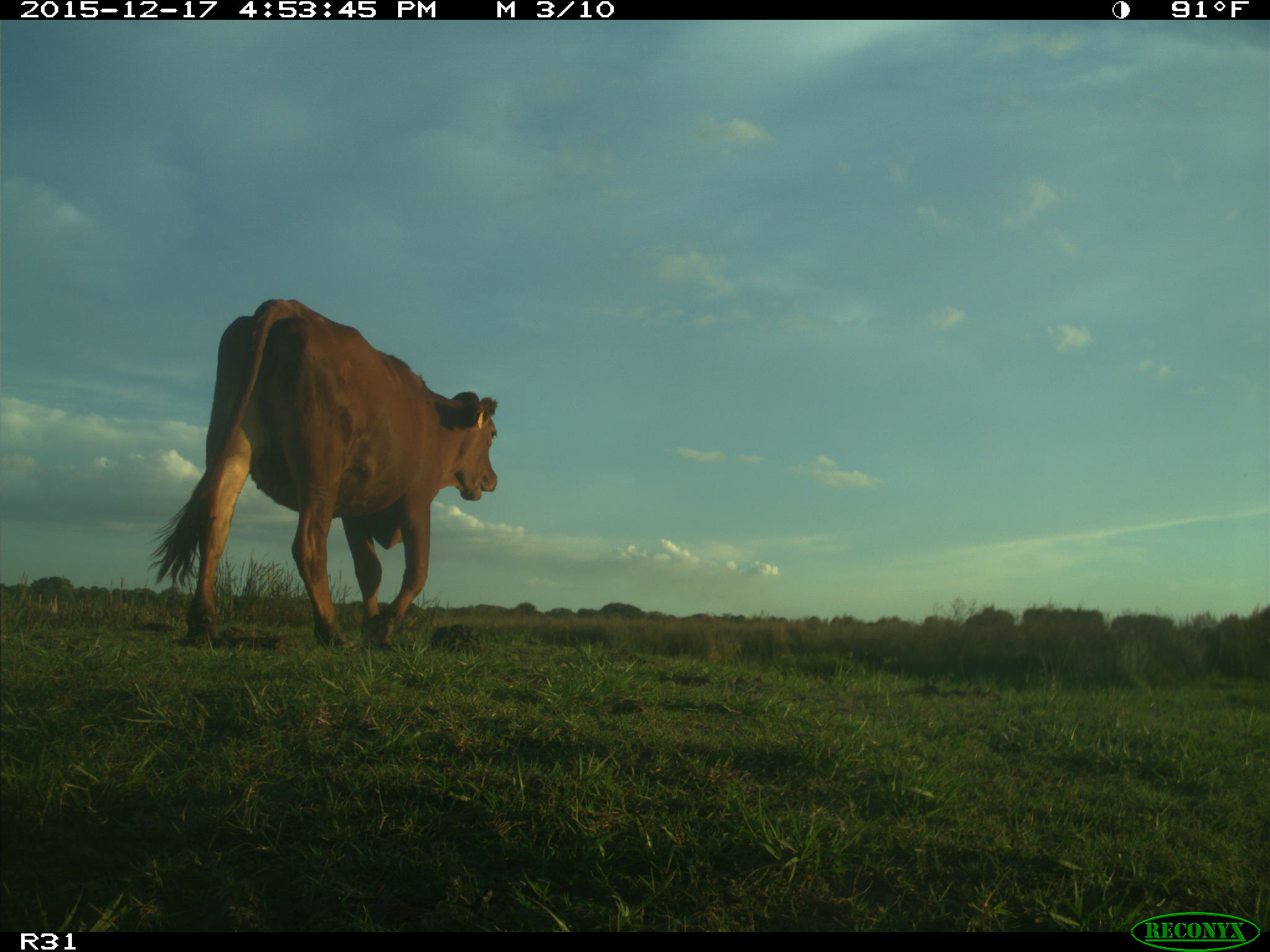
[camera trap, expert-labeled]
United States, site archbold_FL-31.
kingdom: Animalia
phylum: Chordata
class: Mammalia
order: Artiodactyla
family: Bovidae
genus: Bos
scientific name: Bos taurus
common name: domestic cow